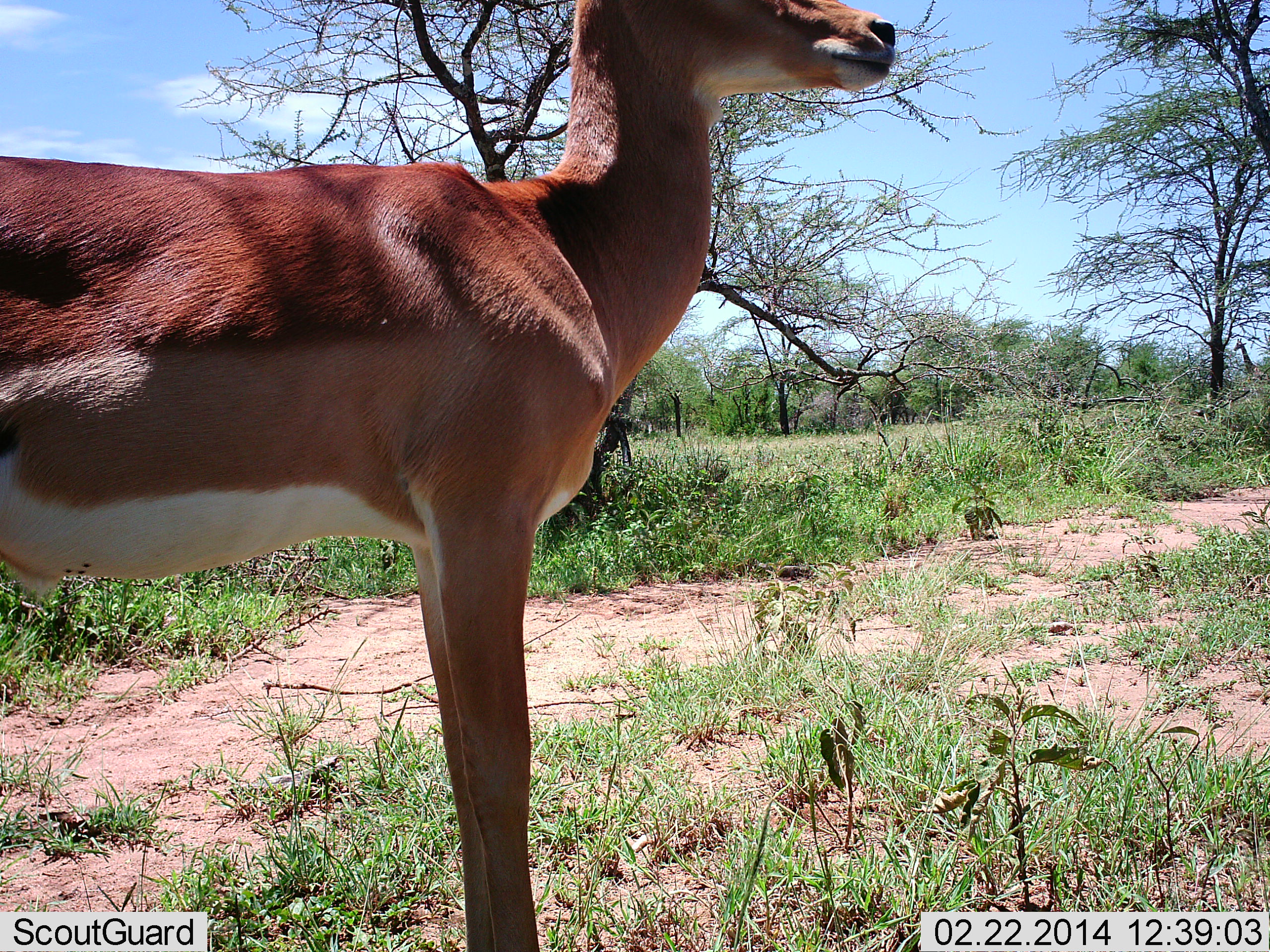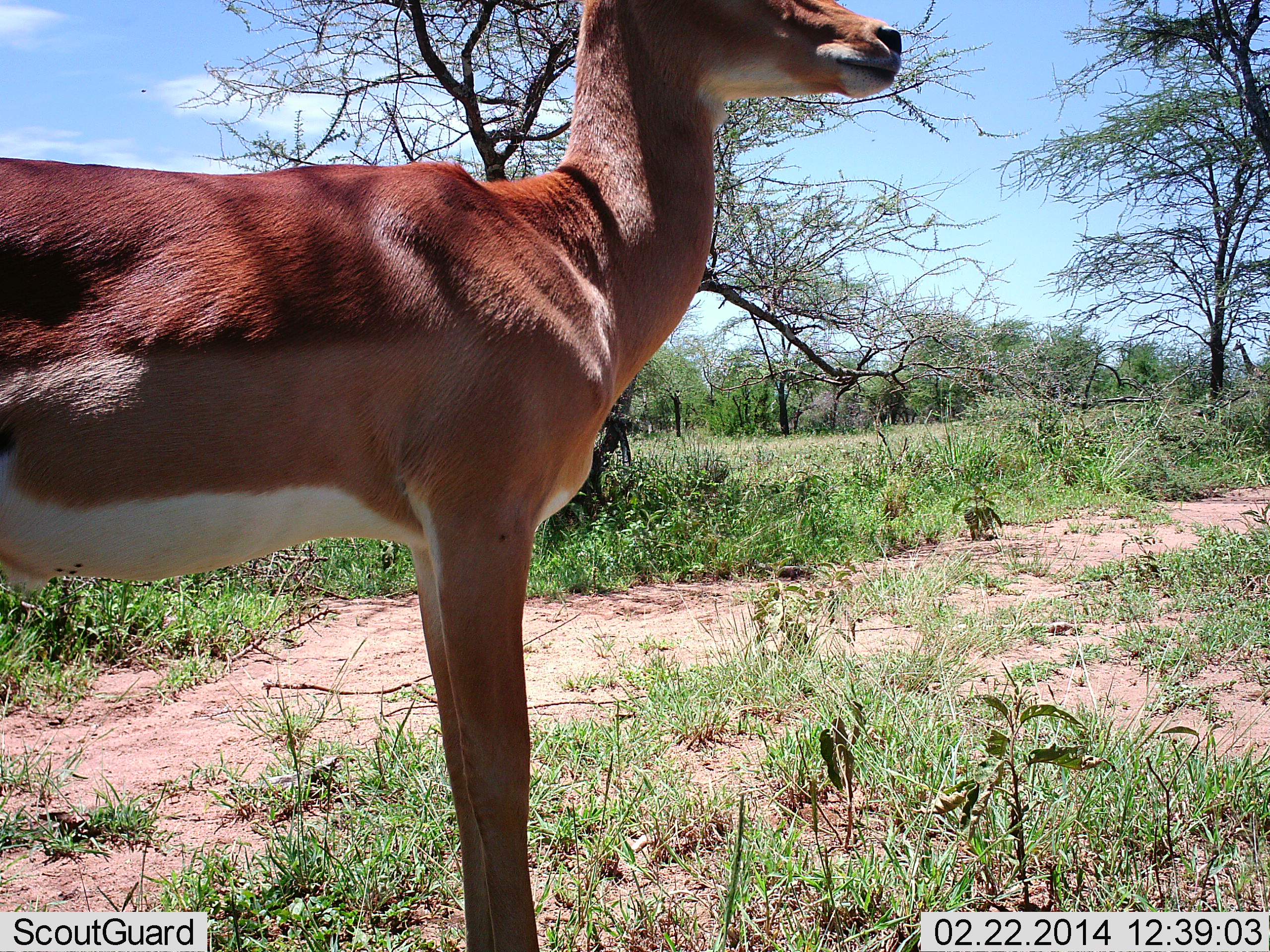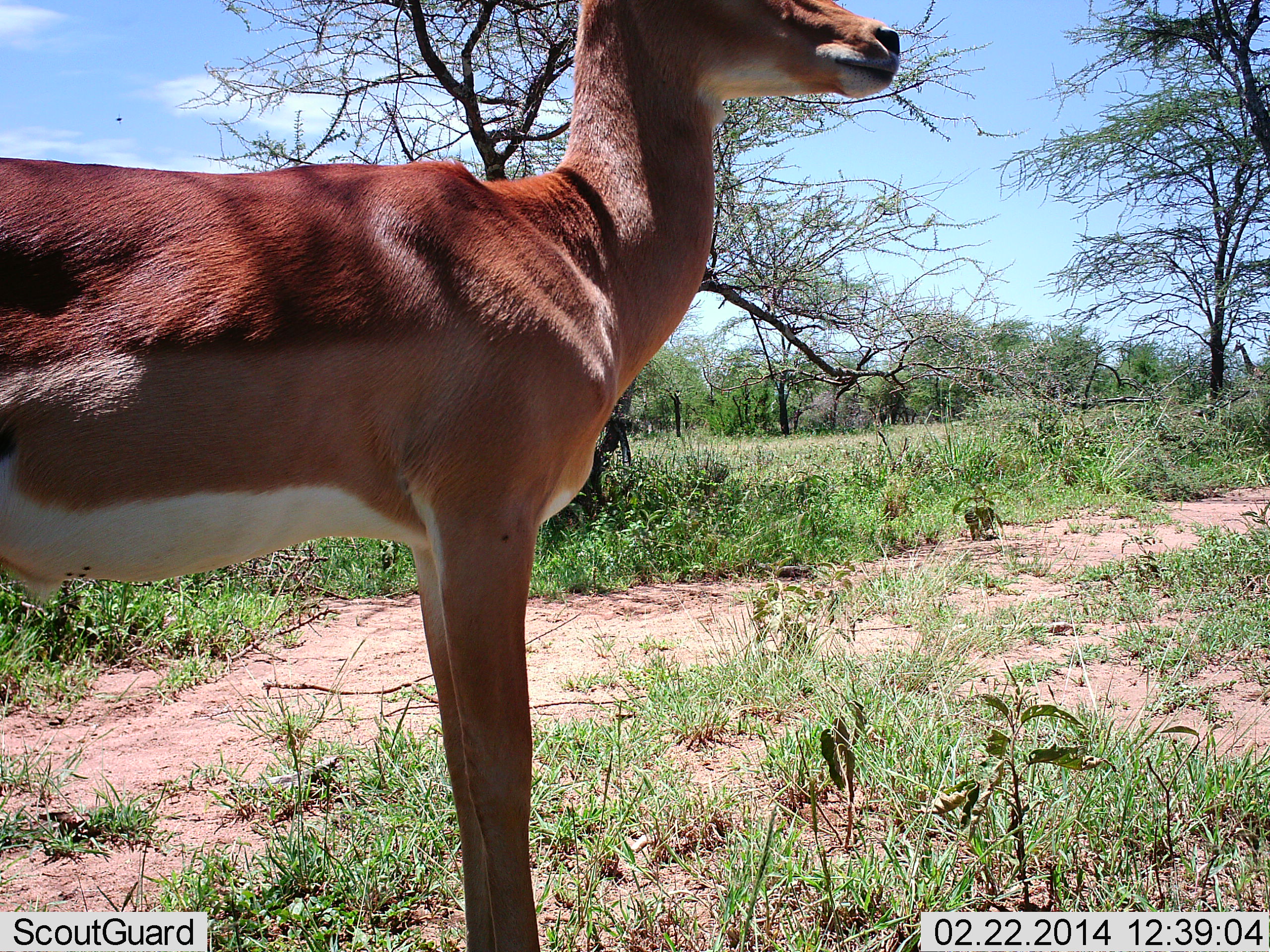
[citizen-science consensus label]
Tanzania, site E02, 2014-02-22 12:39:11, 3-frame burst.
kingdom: Animalia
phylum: Chordata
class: Mammalia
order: Artiodactyla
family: Bovidae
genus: Aepyceros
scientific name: Aepyceros melampus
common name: impala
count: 1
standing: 100%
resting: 0%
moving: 0%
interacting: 0%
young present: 0%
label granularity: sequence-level